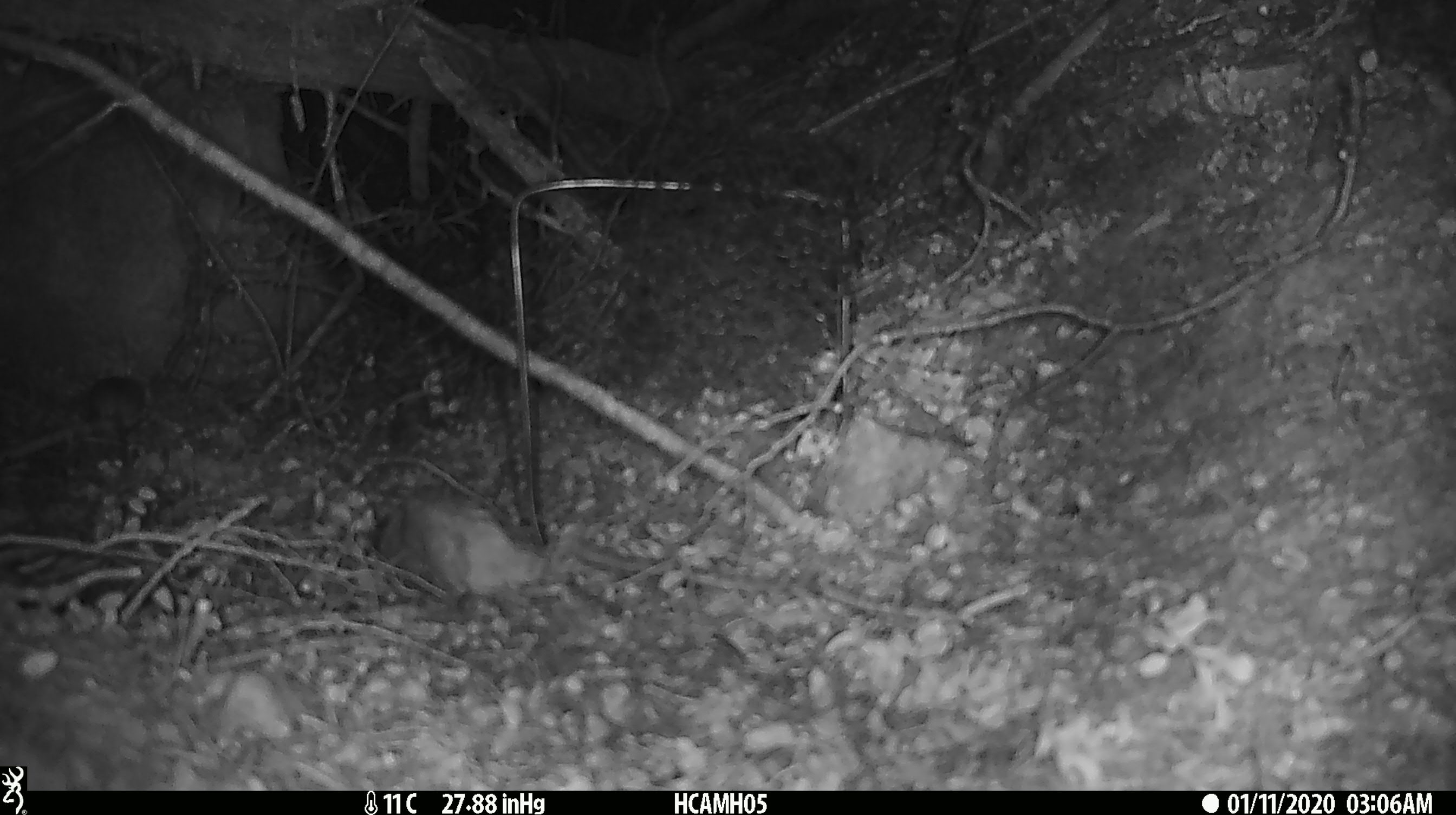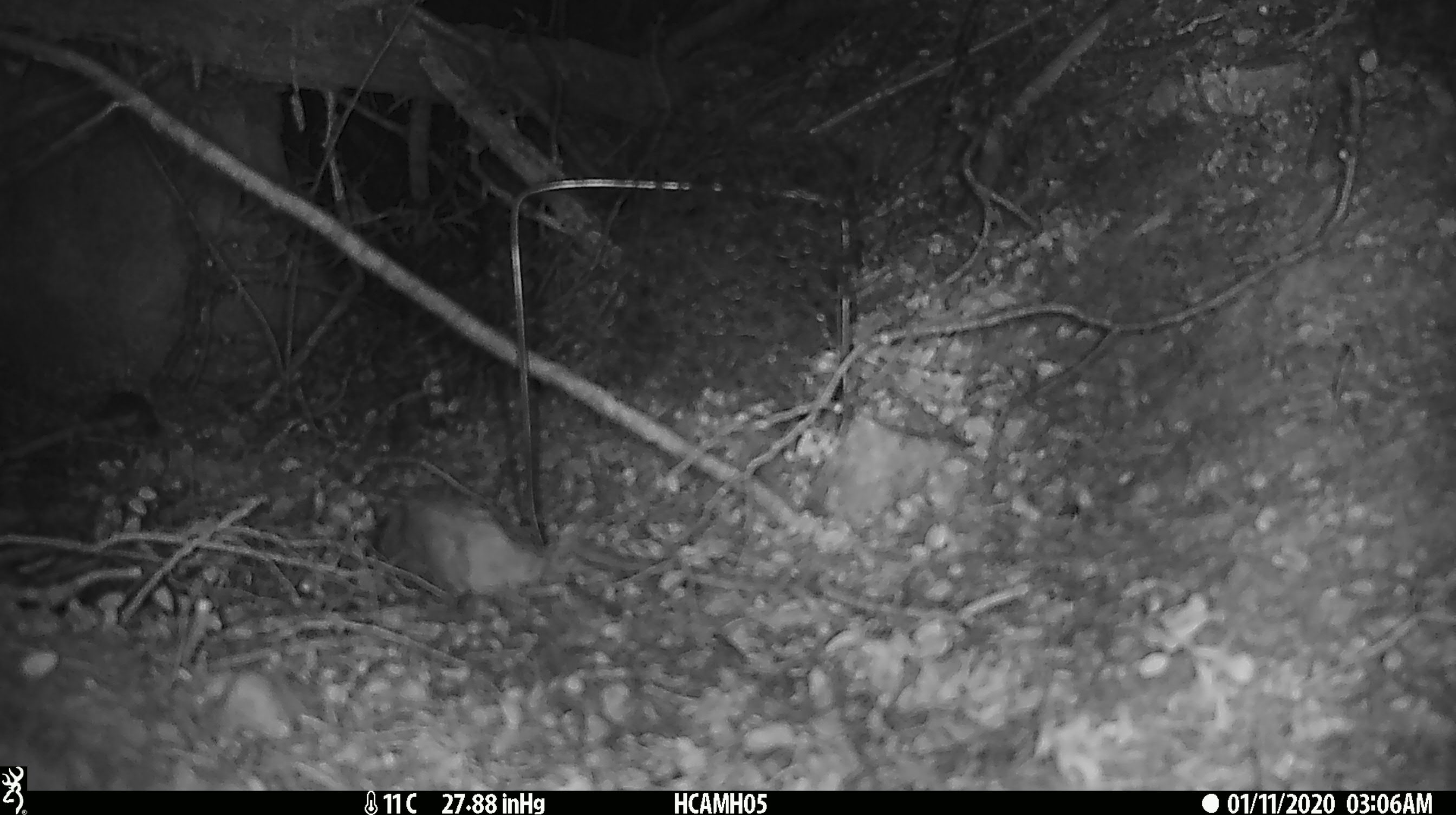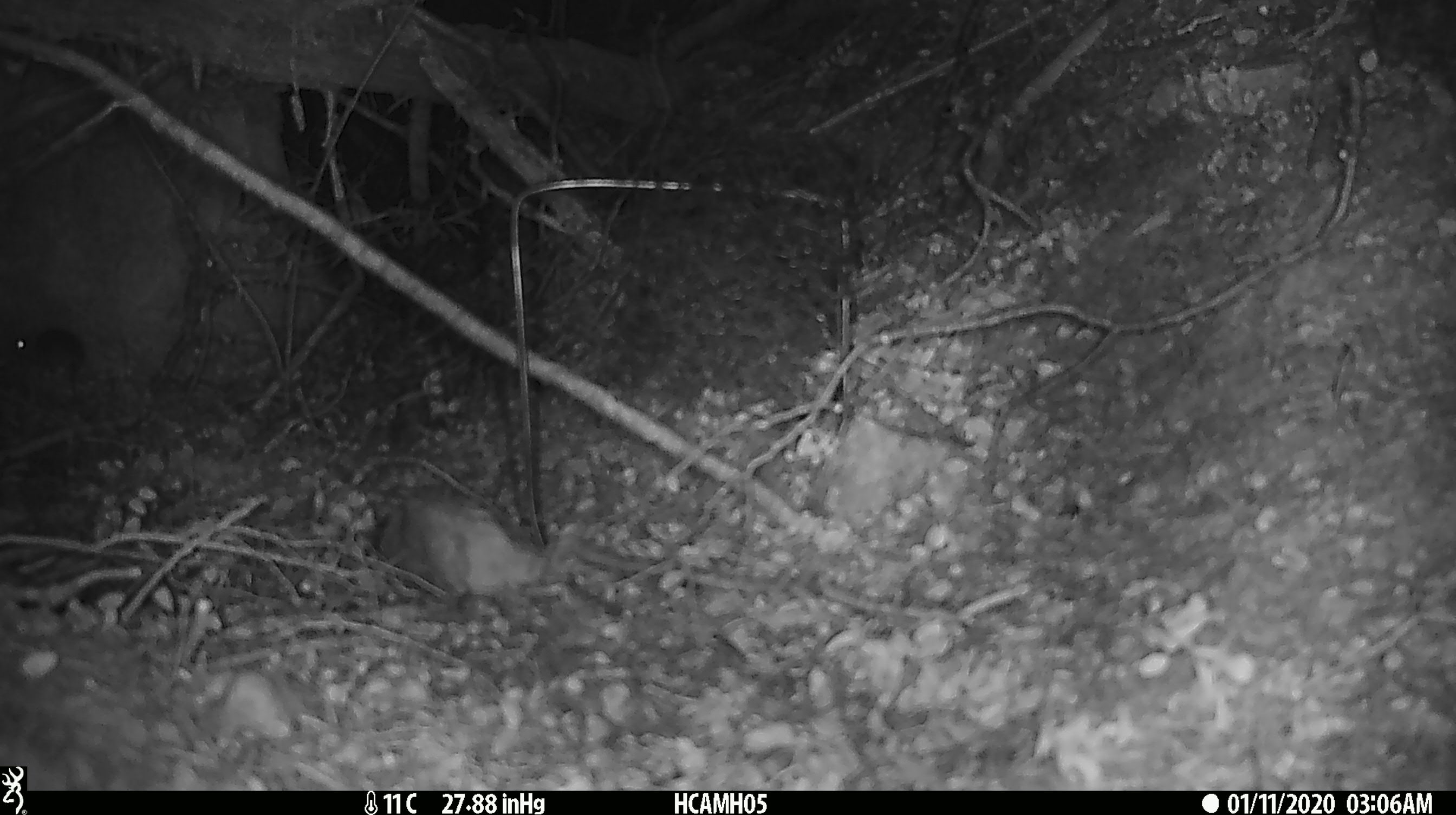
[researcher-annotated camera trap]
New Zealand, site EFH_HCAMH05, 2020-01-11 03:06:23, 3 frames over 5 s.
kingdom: Animalia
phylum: Chordata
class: Mammalia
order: Rodentia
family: Muridae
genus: Mus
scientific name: Mus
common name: mouse